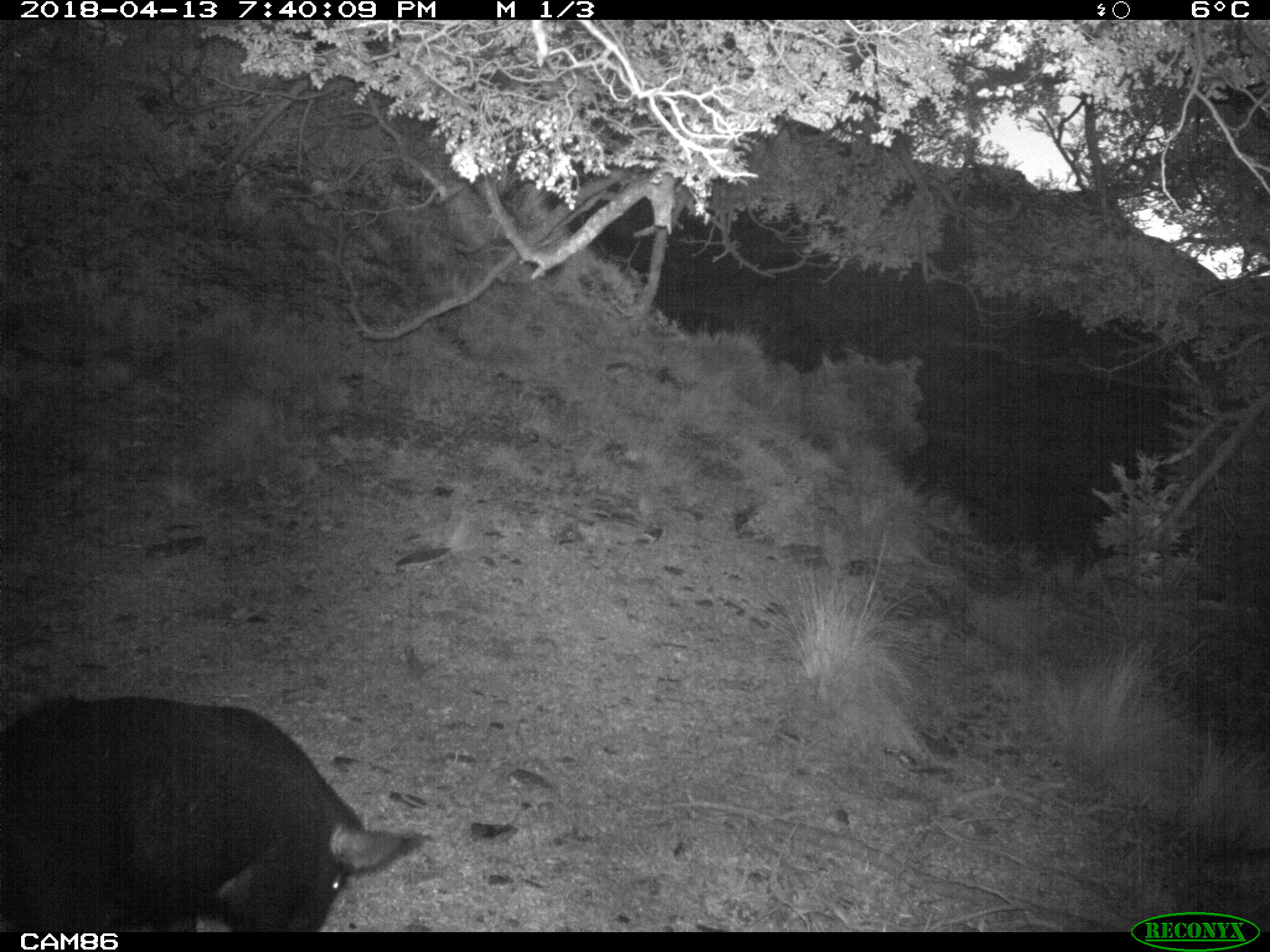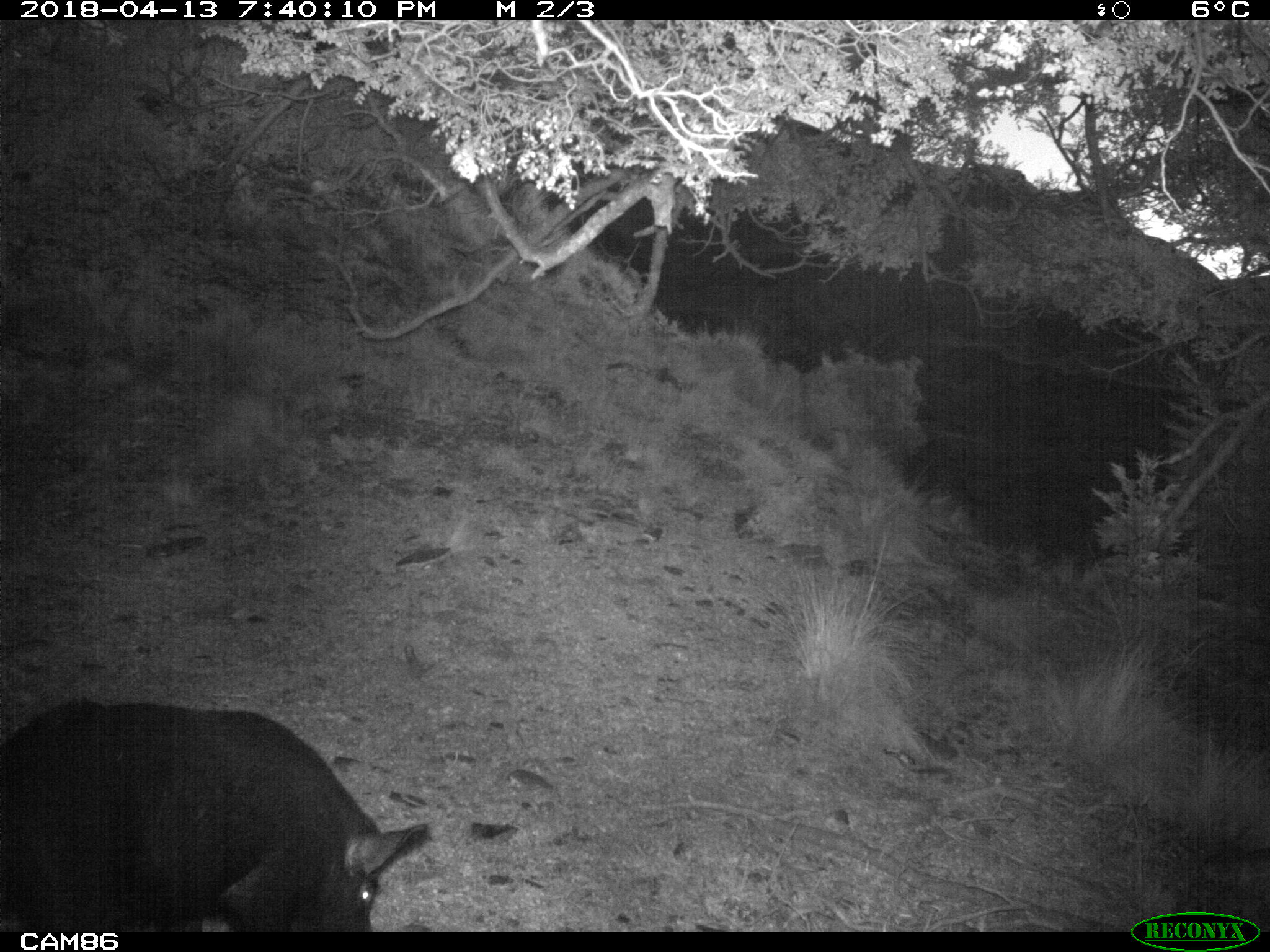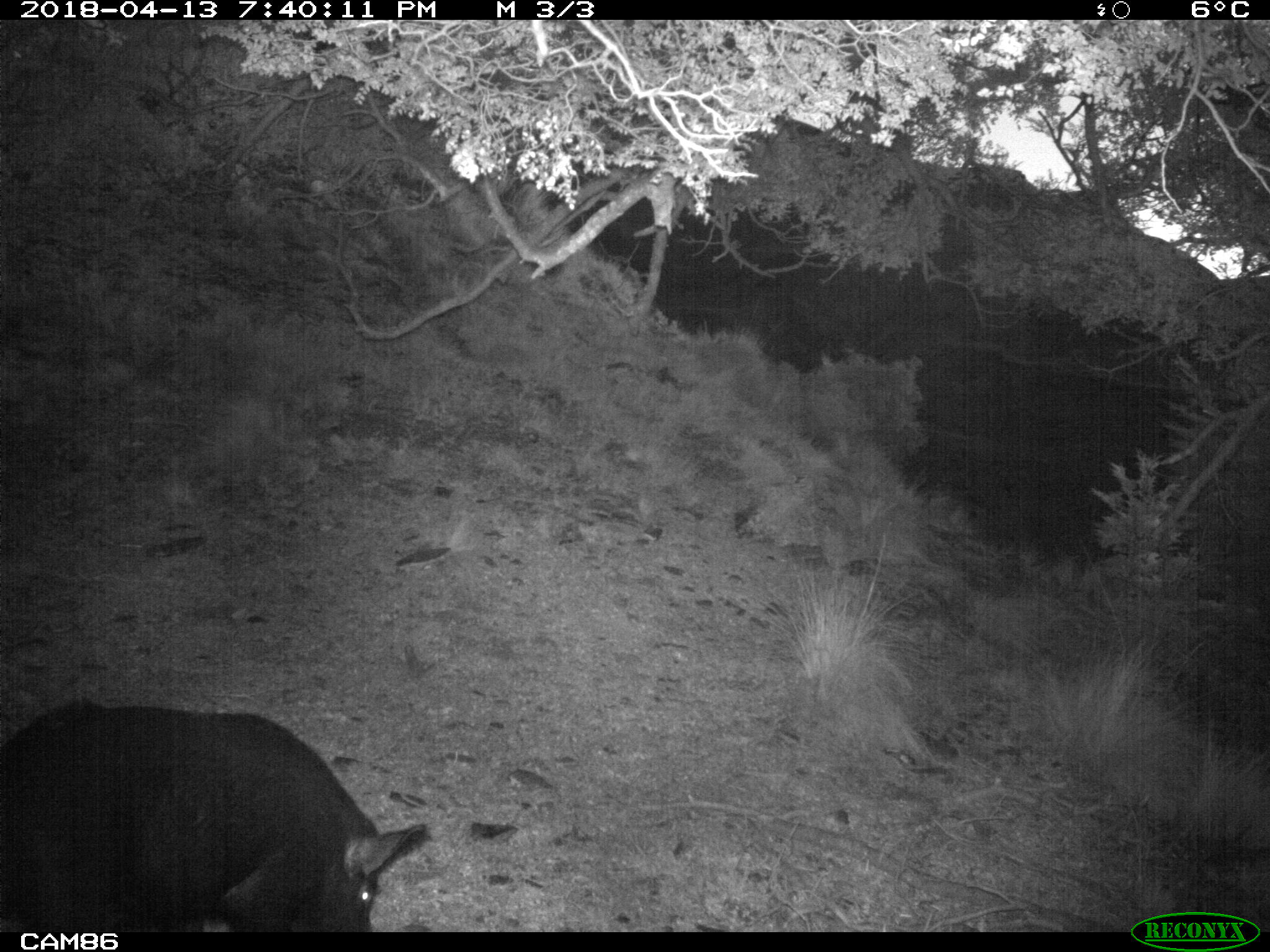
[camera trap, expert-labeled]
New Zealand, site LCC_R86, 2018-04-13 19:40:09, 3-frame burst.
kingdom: Animalia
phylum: Chordata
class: Mammalia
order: Artiodactyla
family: Suidae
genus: Sus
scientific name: Sus scrofa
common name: pig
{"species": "pig (Sus scrofa)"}